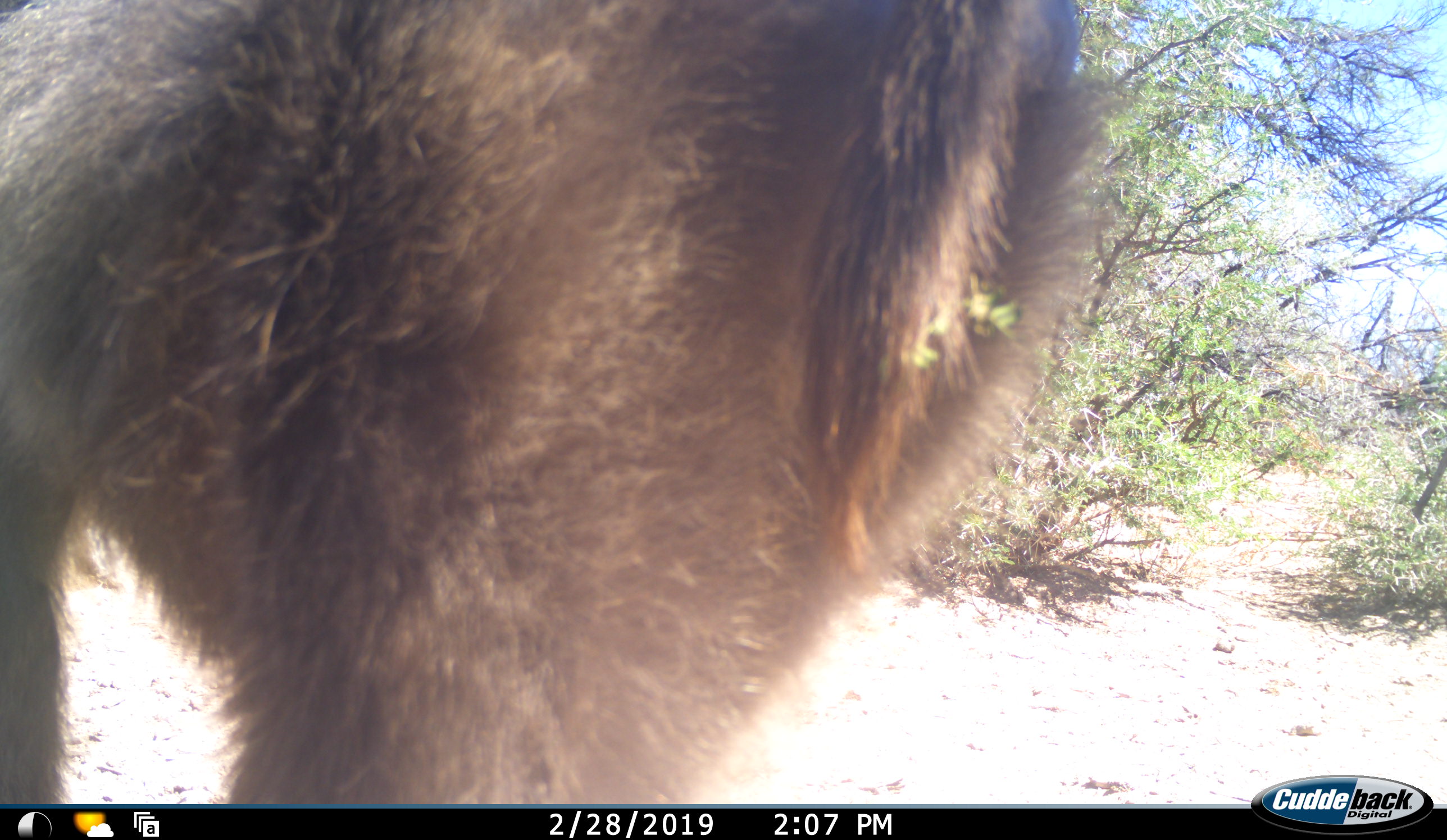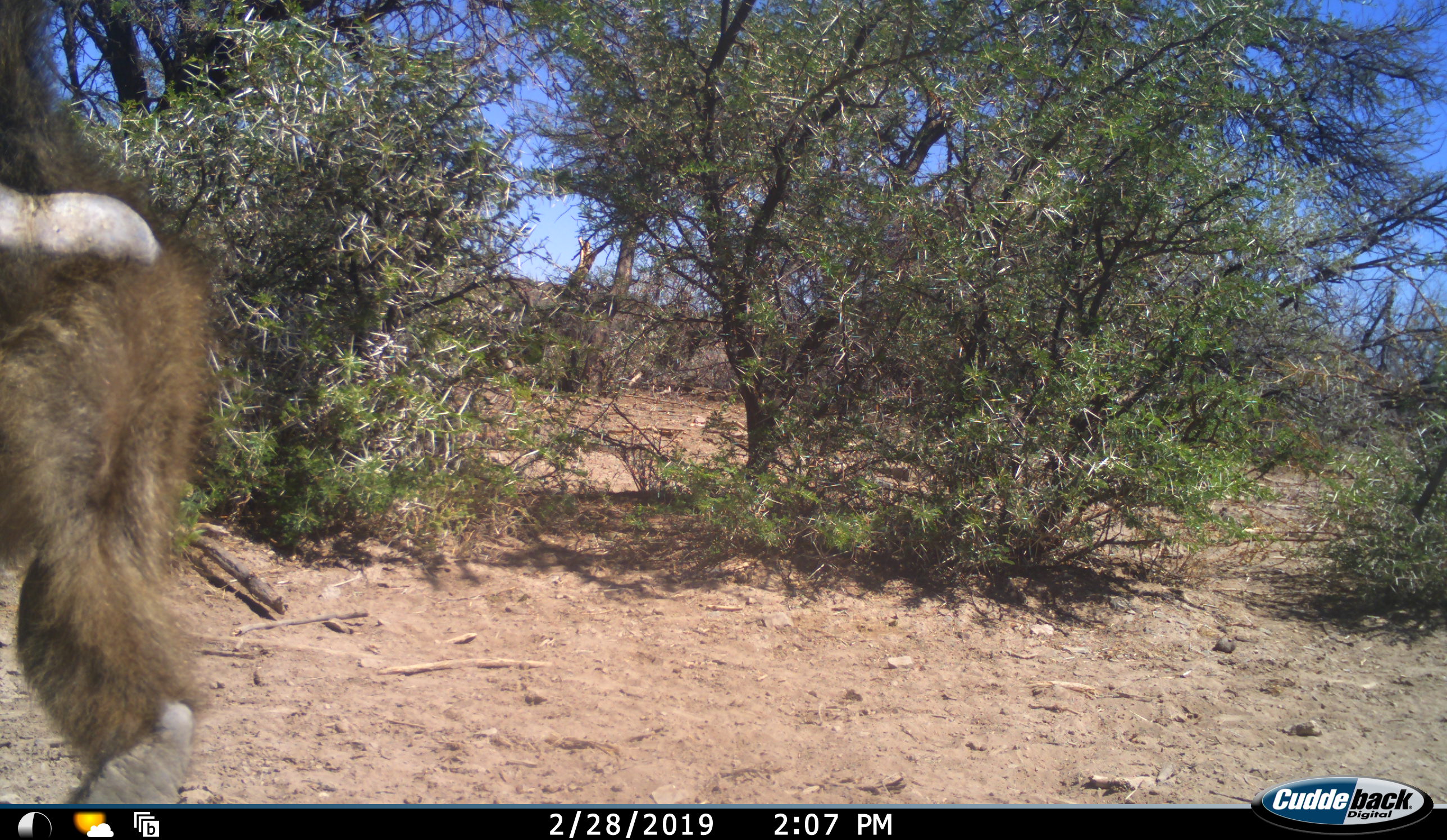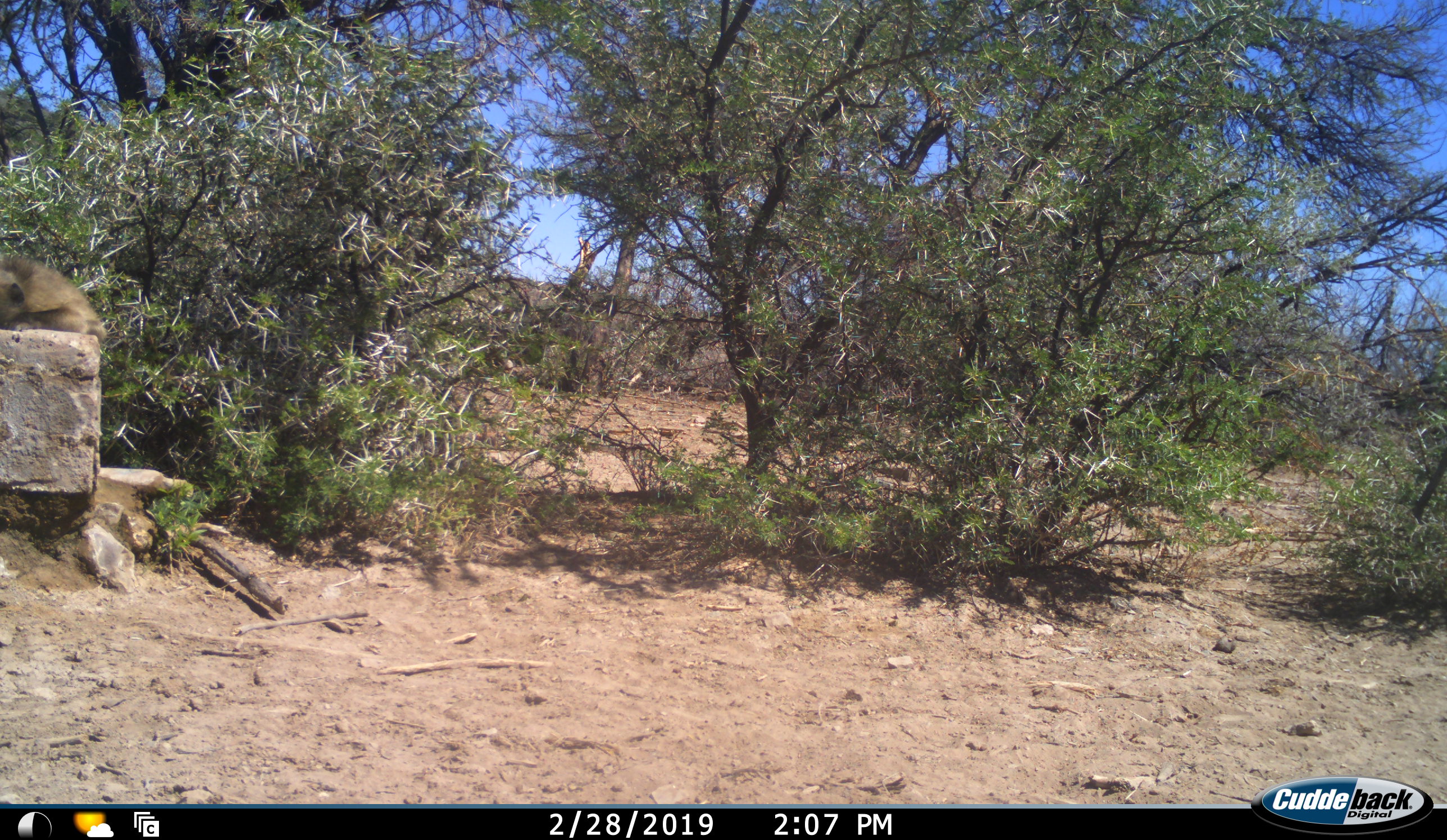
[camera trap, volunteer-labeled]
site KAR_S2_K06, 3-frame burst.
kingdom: Animalia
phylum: Chordata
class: Mammalia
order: Primates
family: Cercopithecidae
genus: Papio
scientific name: Papio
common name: baboon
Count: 2.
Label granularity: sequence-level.